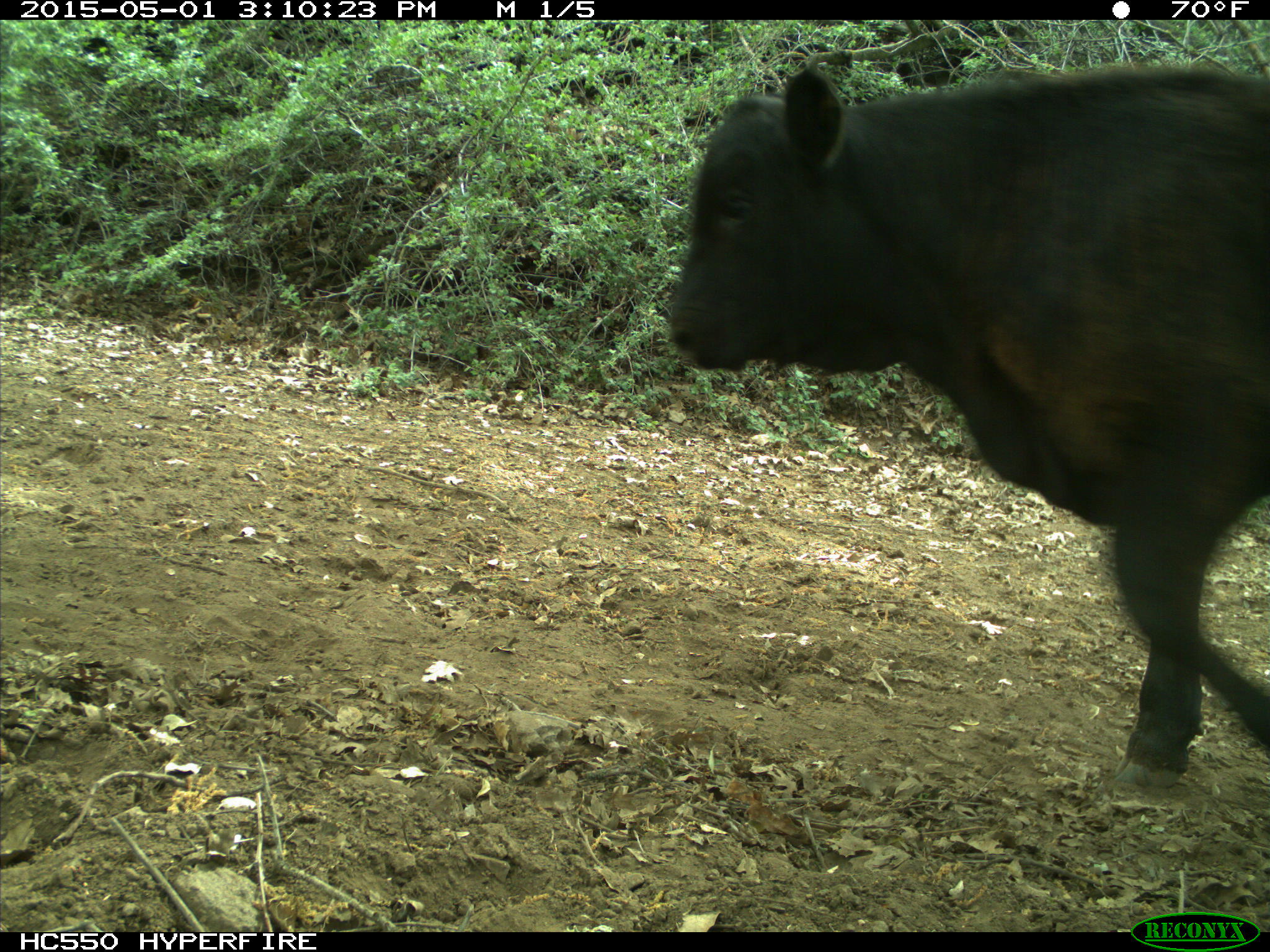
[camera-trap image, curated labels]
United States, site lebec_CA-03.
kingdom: Animalia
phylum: Chordata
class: Mammalia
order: Artiodactyla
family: Bovidae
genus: Bos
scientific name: Bos taurus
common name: domestic cow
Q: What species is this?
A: Bos taurus (domestic cow).